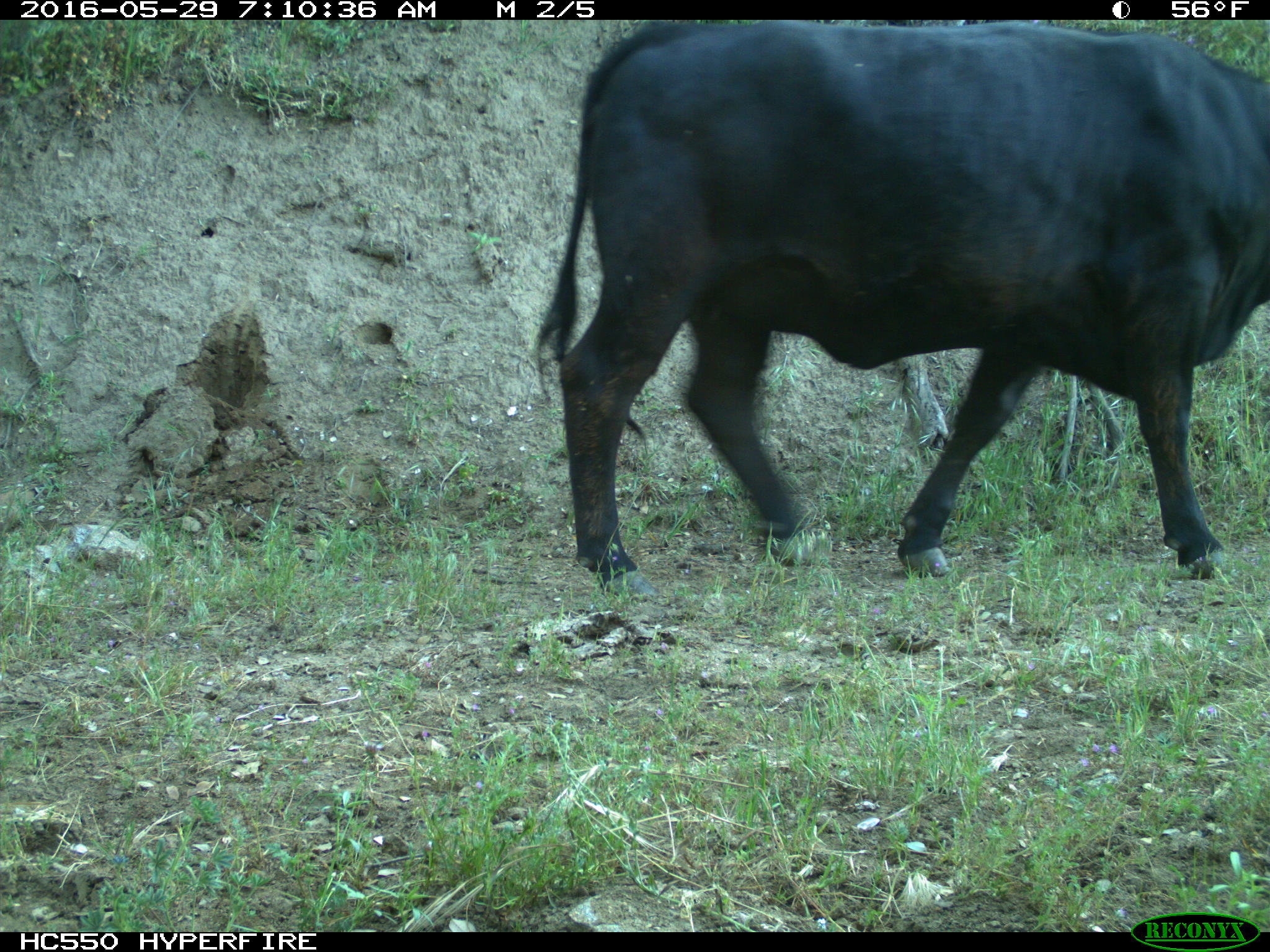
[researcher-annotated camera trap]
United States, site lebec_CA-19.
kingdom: Animalia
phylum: Chordata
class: Mammalia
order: Artiodactyla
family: Bovidae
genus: Bos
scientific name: Bos taurus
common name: domestic cow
Bos taurus (domestic cow).